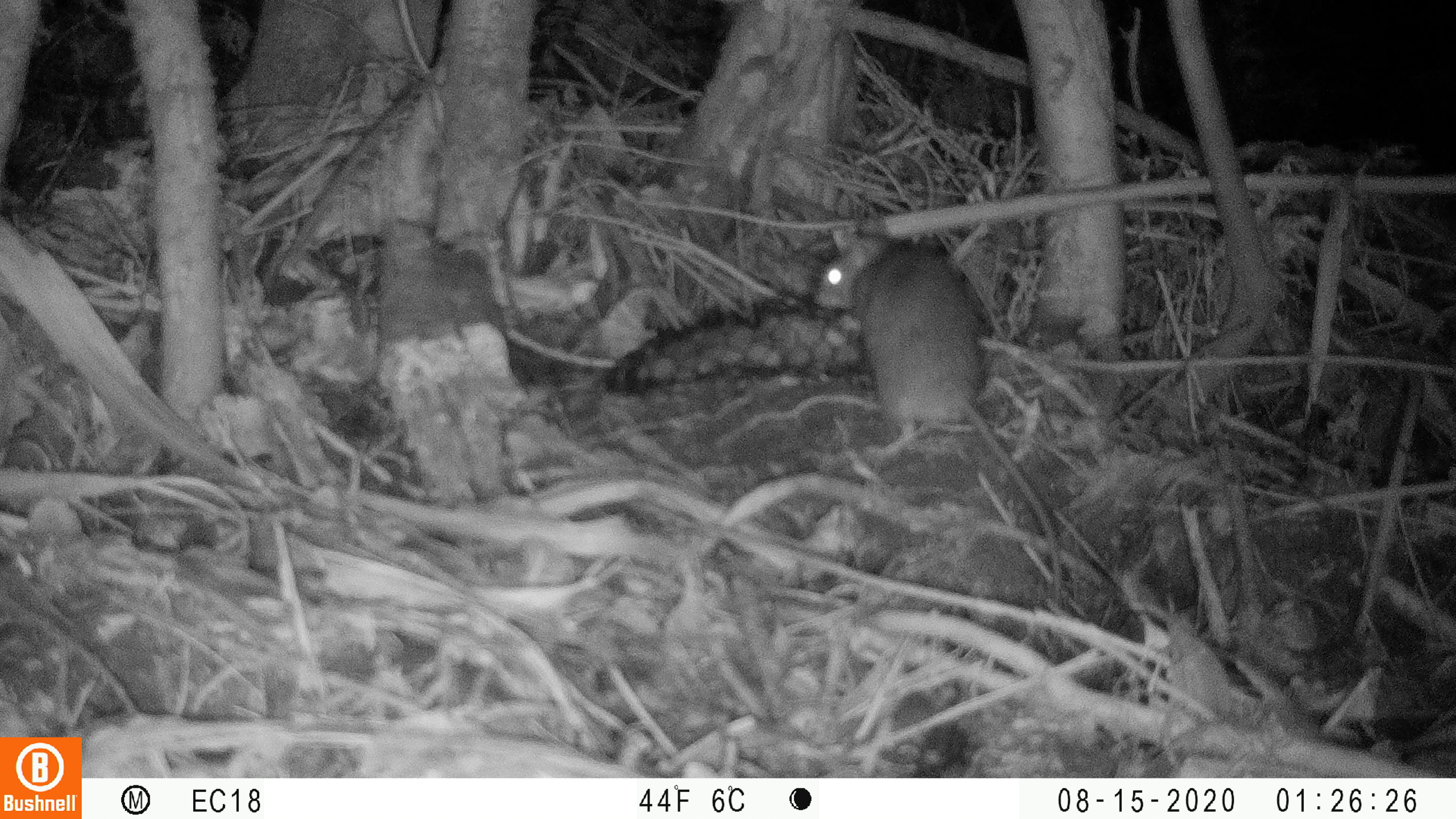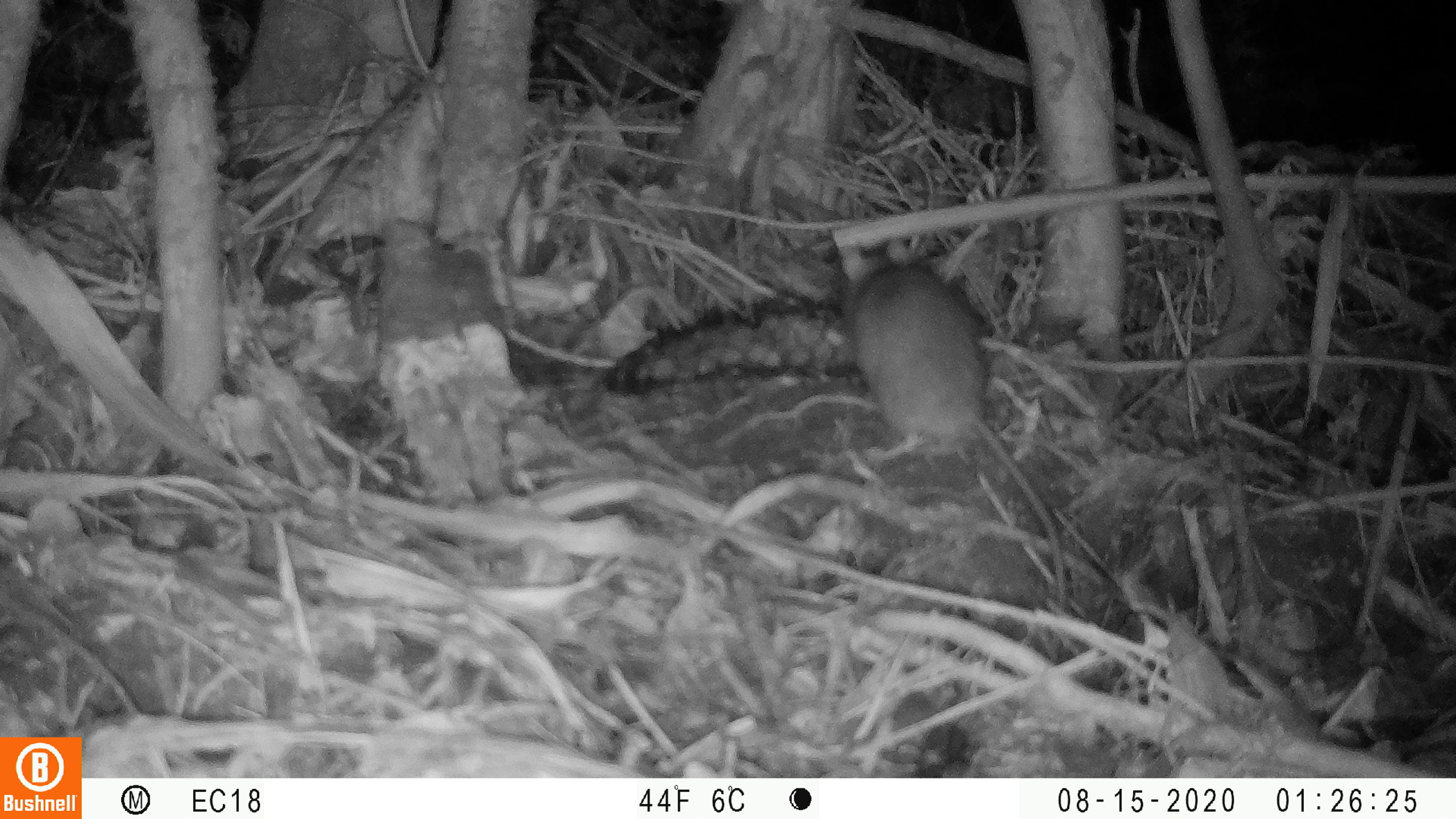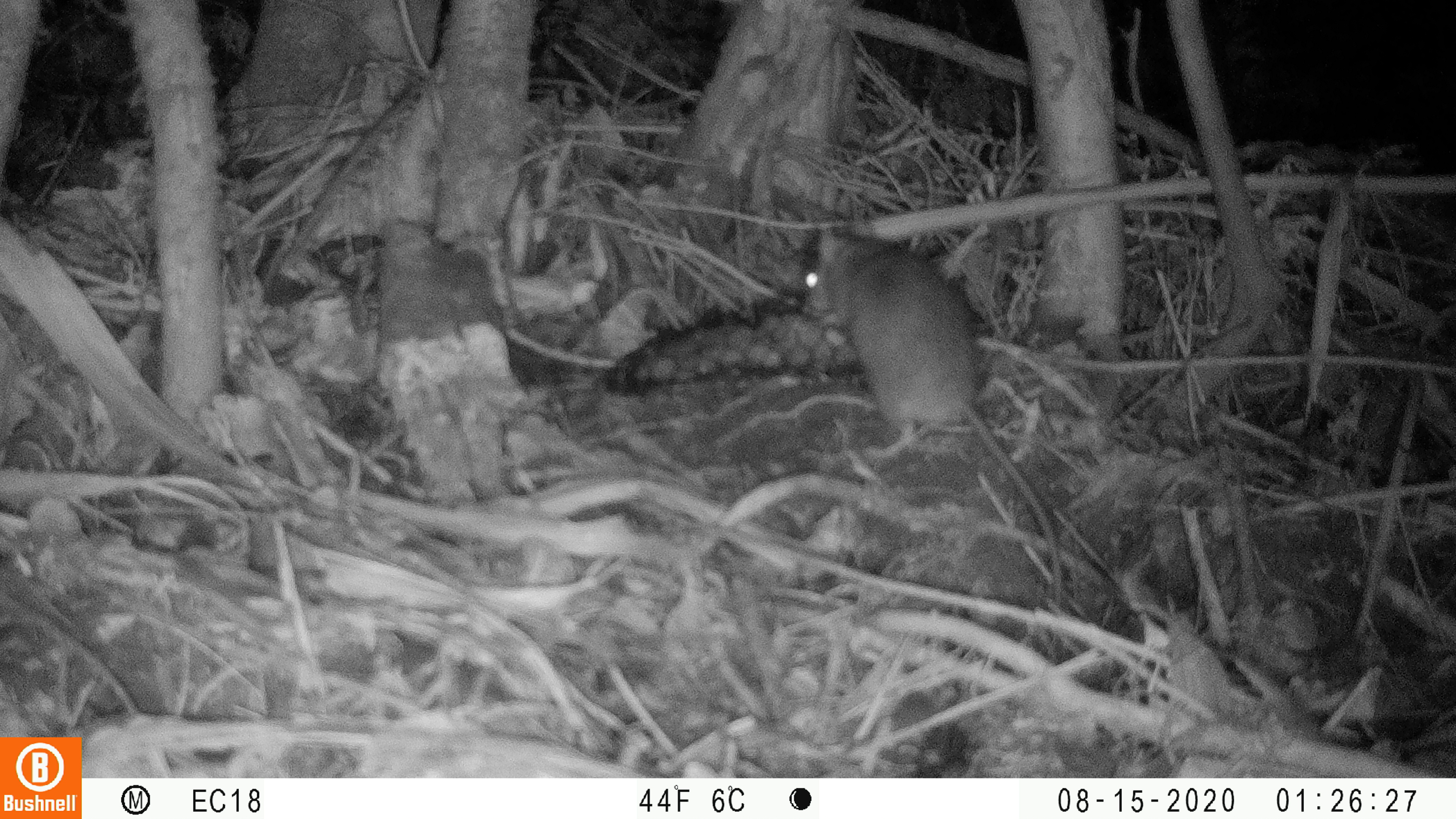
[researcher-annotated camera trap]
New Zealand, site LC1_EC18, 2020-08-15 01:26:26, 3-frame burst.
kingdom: Animalia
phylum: Chordata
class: Mammalia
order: Rodentia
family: Muridae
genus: Rattus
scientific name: Rattus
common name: rat